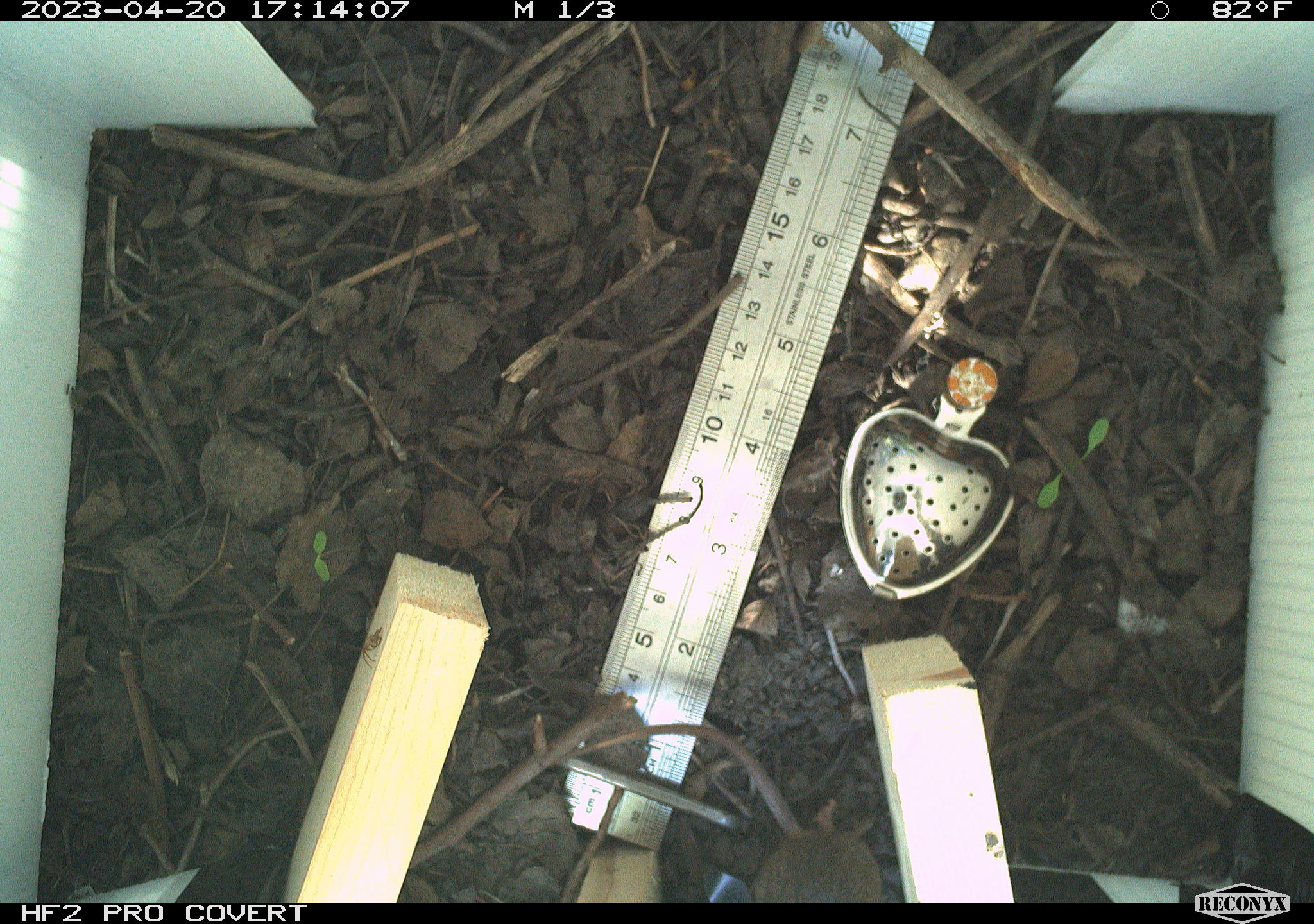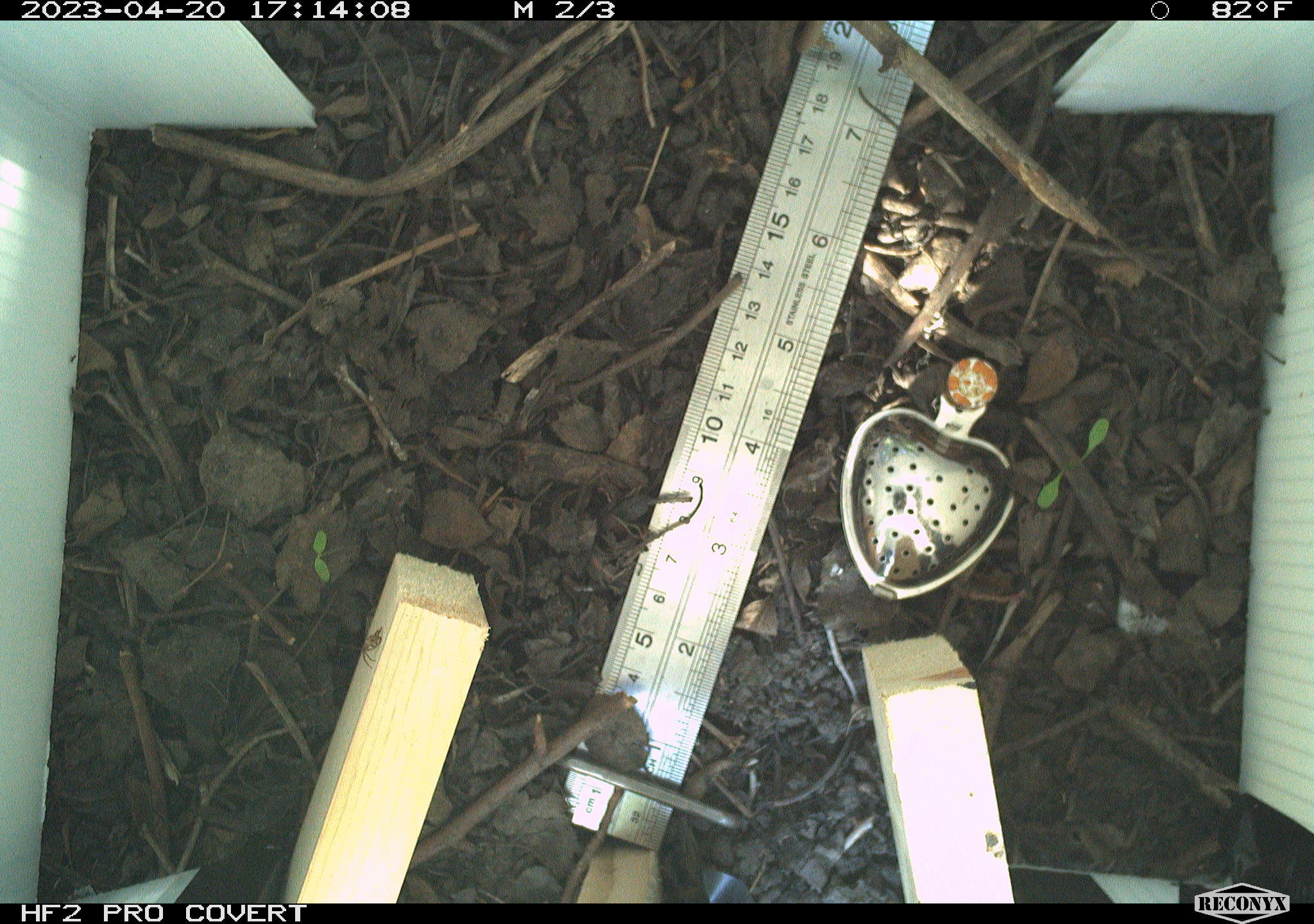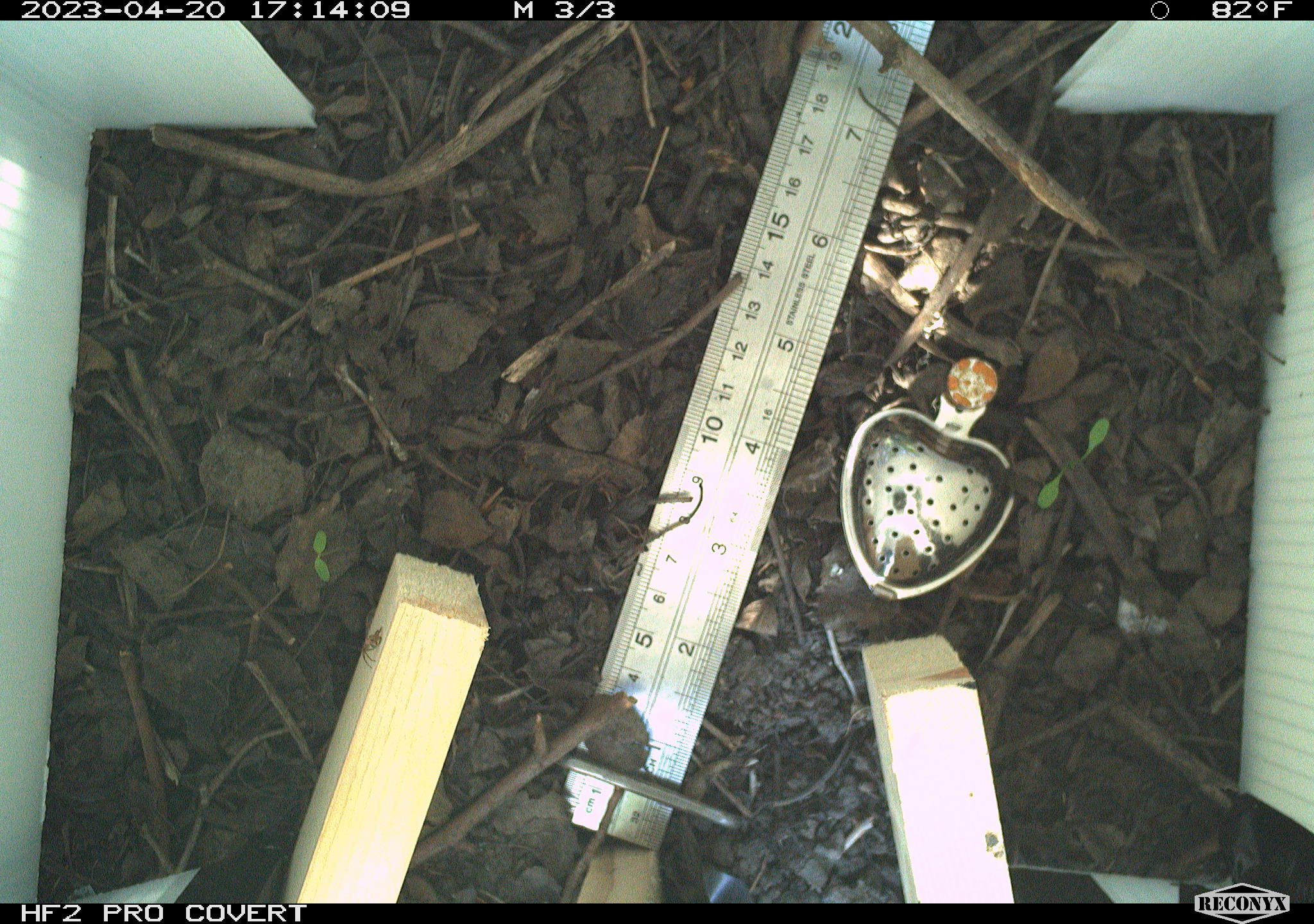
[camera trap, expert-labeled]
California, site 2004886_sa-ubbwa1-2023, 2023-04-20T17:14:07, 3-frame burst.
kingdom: Animalia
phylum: Chordata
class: Mammalia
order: Rodentia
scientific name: Rodentia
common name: mouse species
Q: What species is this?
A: Mouse species (Rodentia).